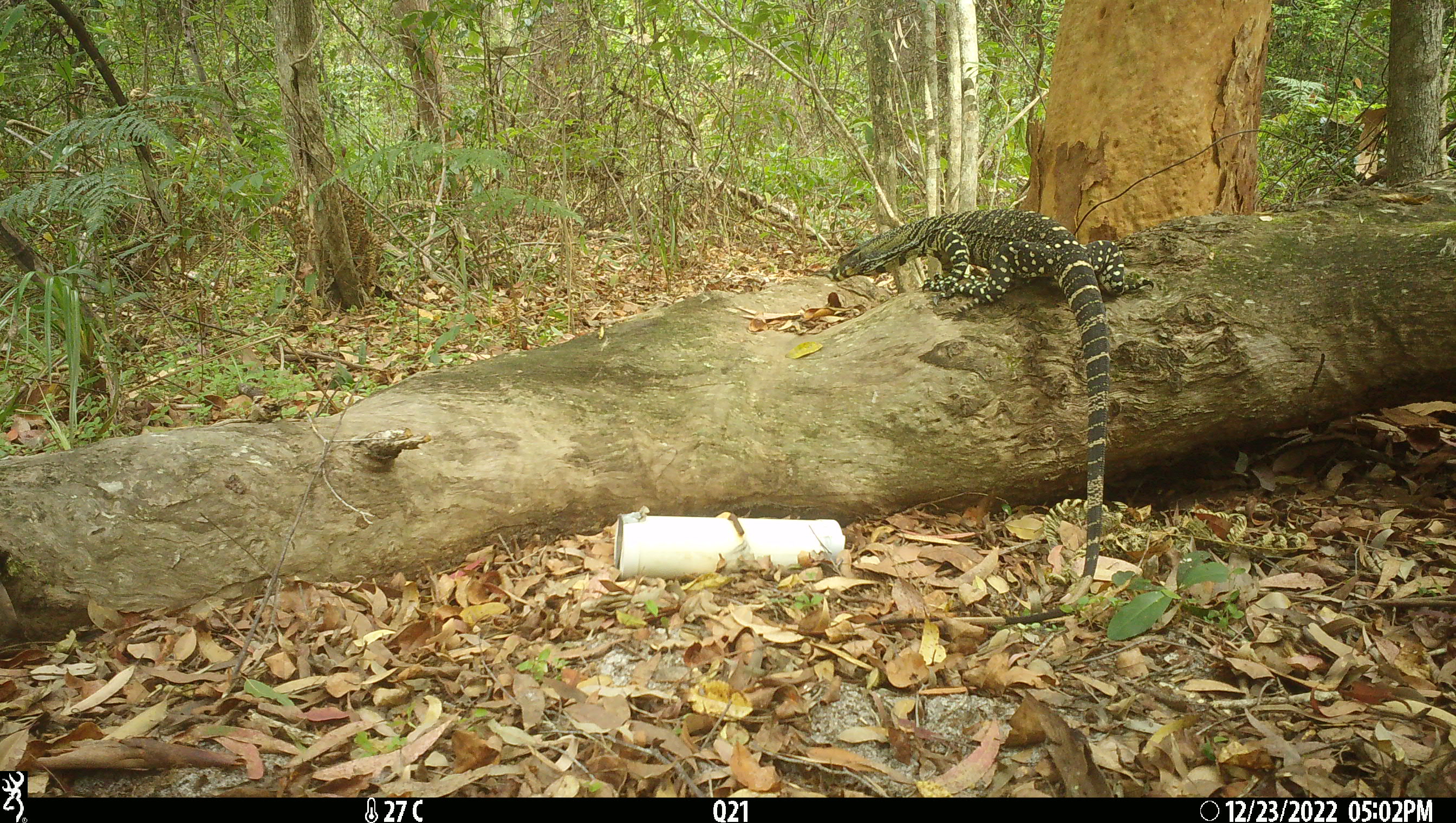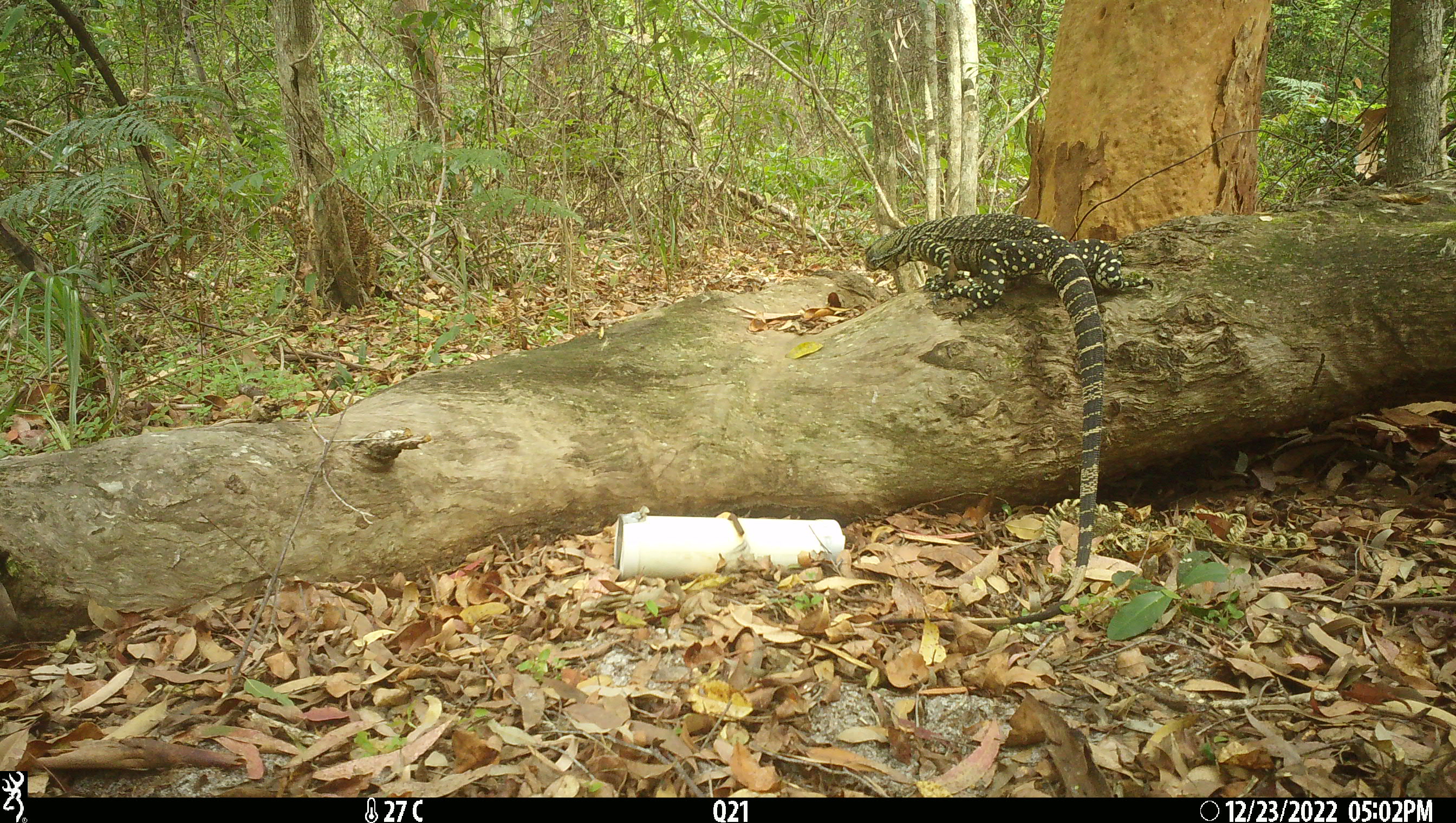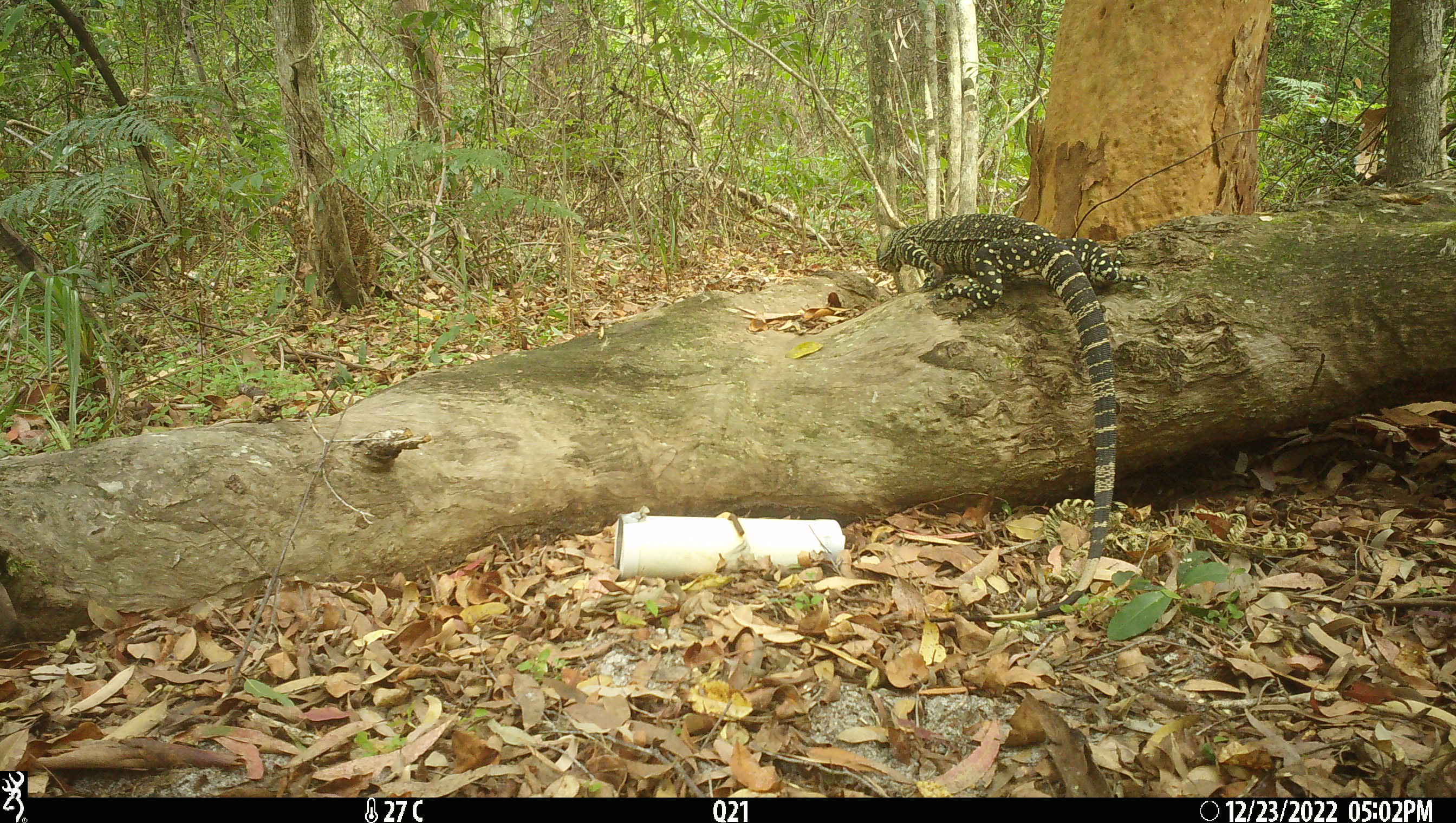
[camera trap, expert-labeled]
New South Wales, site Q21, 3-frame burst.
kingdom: Animalia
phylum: Chordata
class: Reptilia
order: Squamata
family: Varanidae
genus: Varanus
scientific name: Varanus varius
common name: lace monitor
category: goanna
Goanna (lace monitor) (Varanus varius).